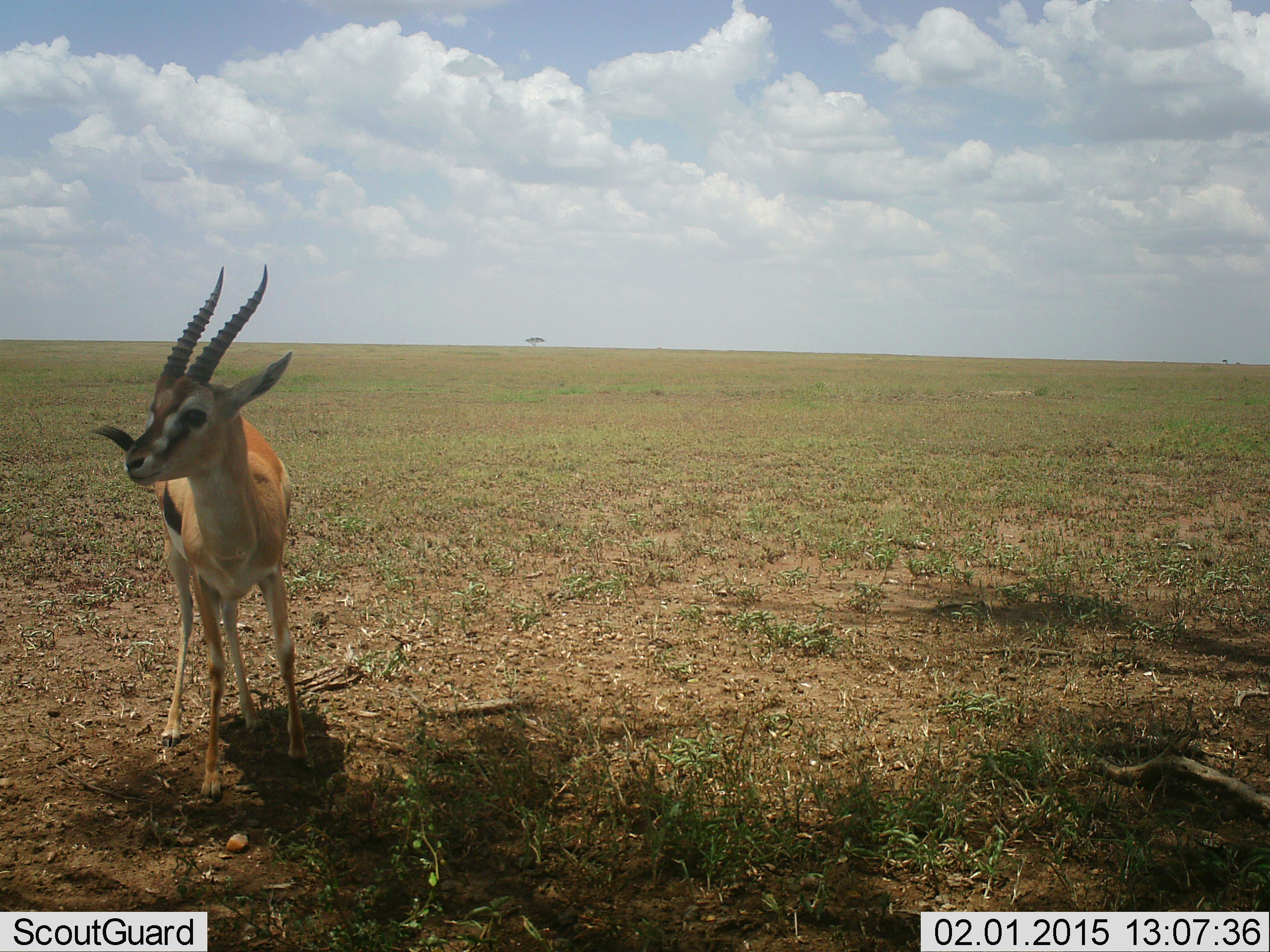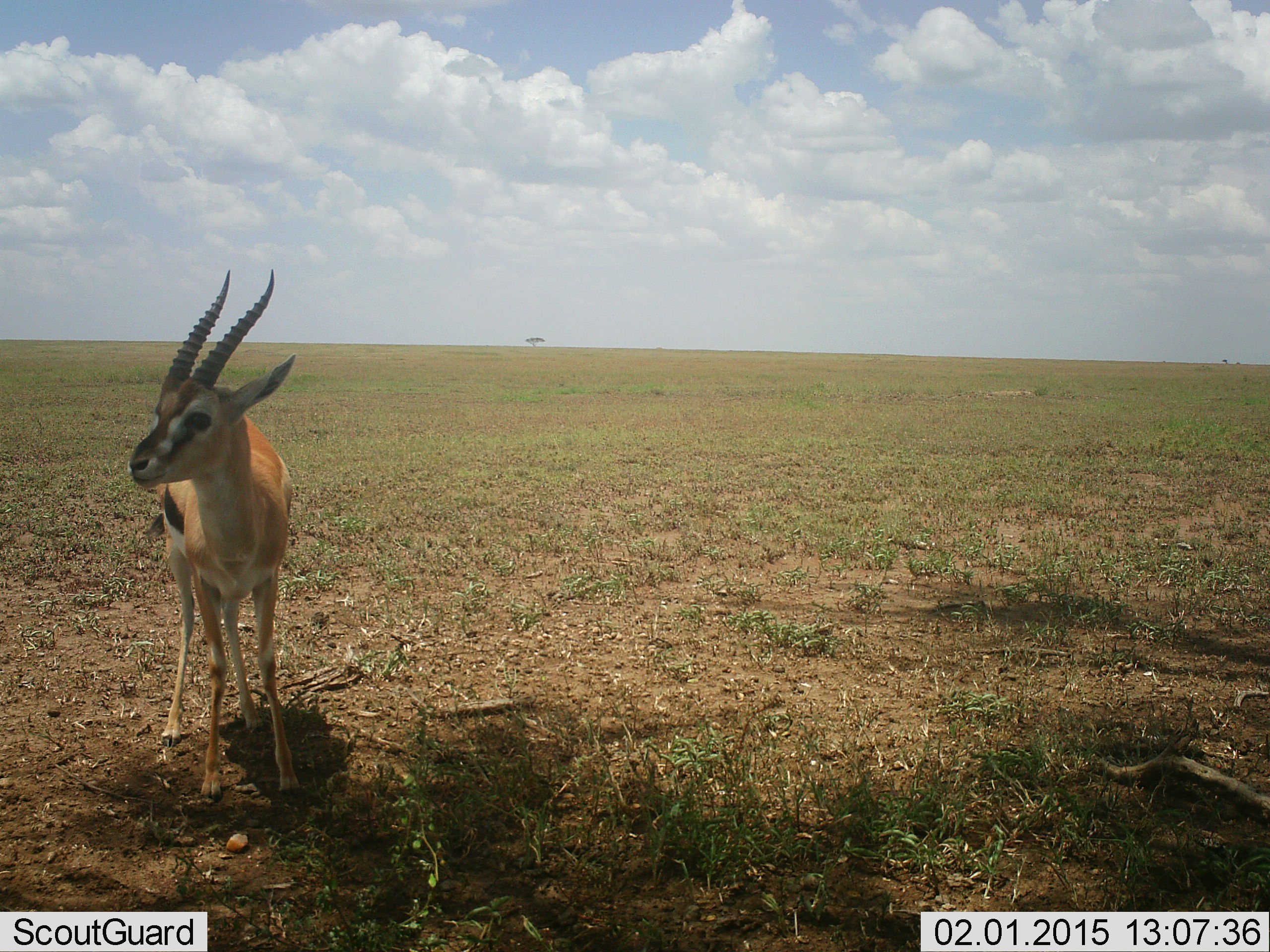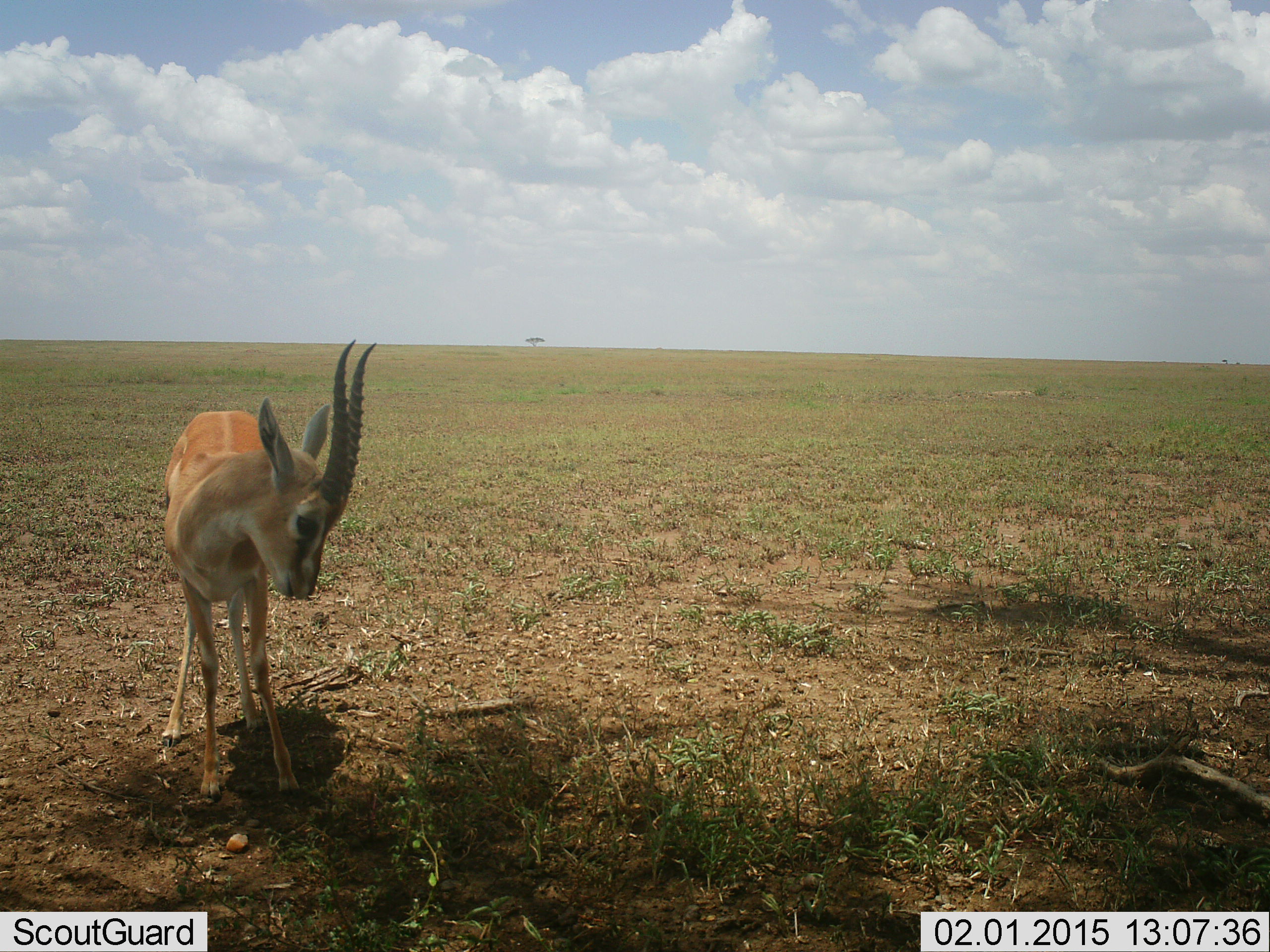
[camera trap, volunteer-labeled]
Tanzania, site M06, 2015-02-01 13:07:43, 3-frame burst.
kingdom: Animalia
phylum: Chordata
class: Mammalia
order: Artiodactyla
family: Bovidae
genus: Eudorcas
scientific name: Eudorcas thomsonii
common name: thomson's gazelle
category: gazellethomsons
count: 1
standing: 80%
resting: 0%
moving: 10%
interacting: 10%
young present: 0%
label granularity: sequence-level